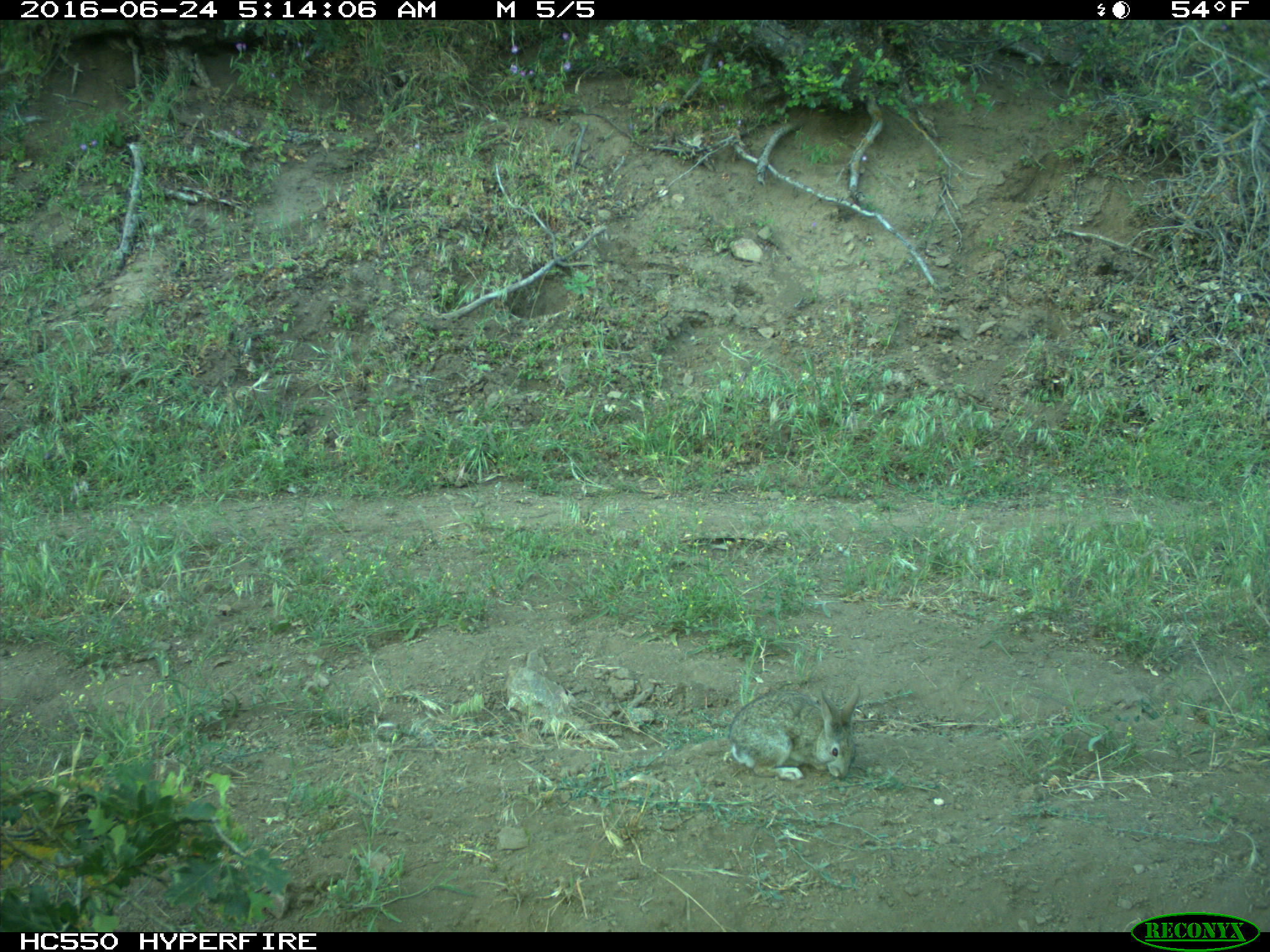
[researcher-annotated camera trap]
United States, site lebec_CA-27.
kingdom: Animalia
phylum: Chordata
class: Mammalia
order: Lagomorpha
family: Leporidae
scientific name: Leporidae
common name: rabbits and hares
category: unidentified rabbit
Unidentified rabbit (rabbits and hares) (Leporidae).